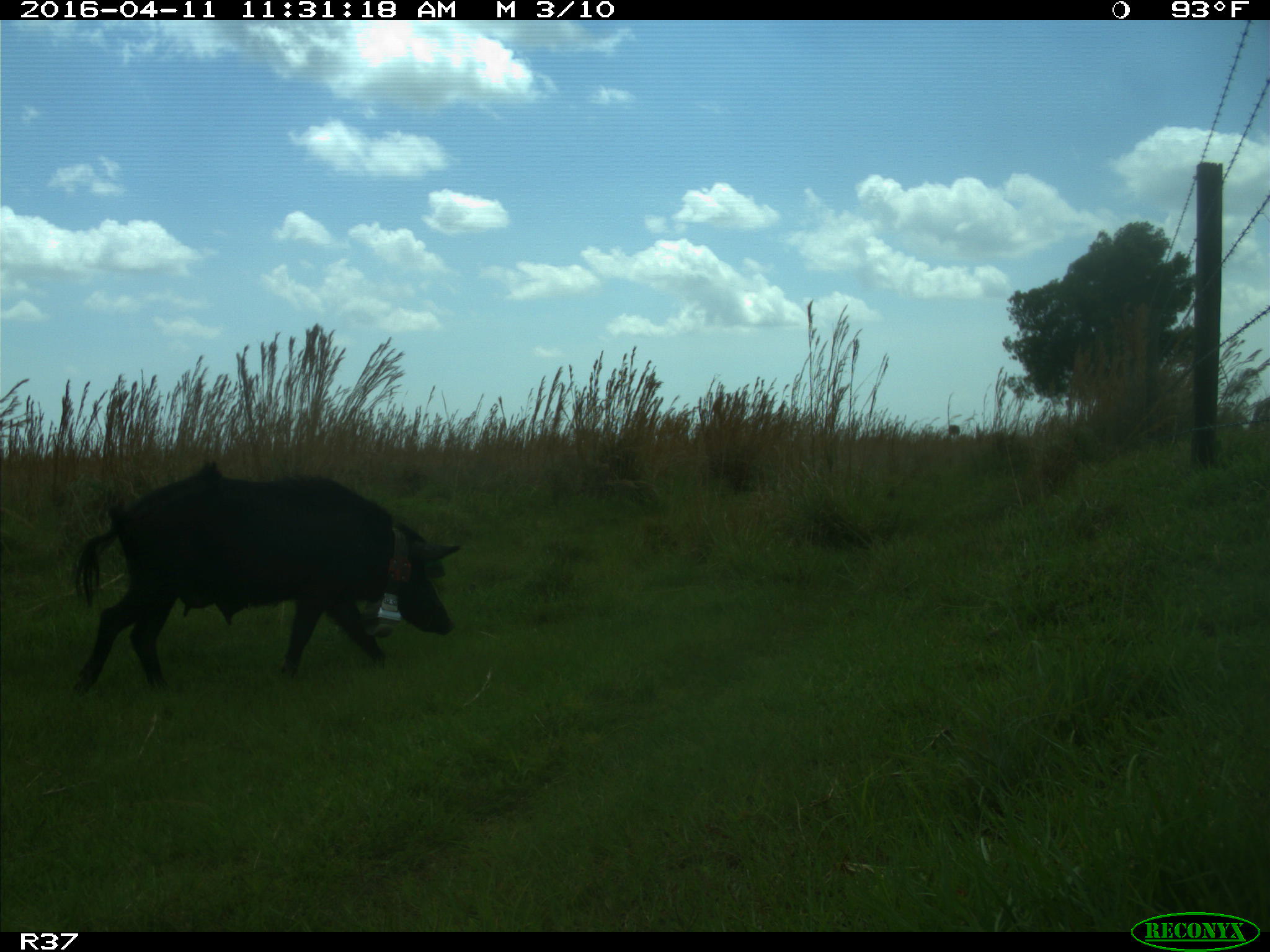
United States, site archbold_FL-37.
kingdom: Animalia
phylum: Chordata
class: Mammalia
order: Artiodactyla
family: Suidae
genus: Sus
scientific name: Sus scrofa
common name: wild boar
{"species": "Sus scrofa (wild boar)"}